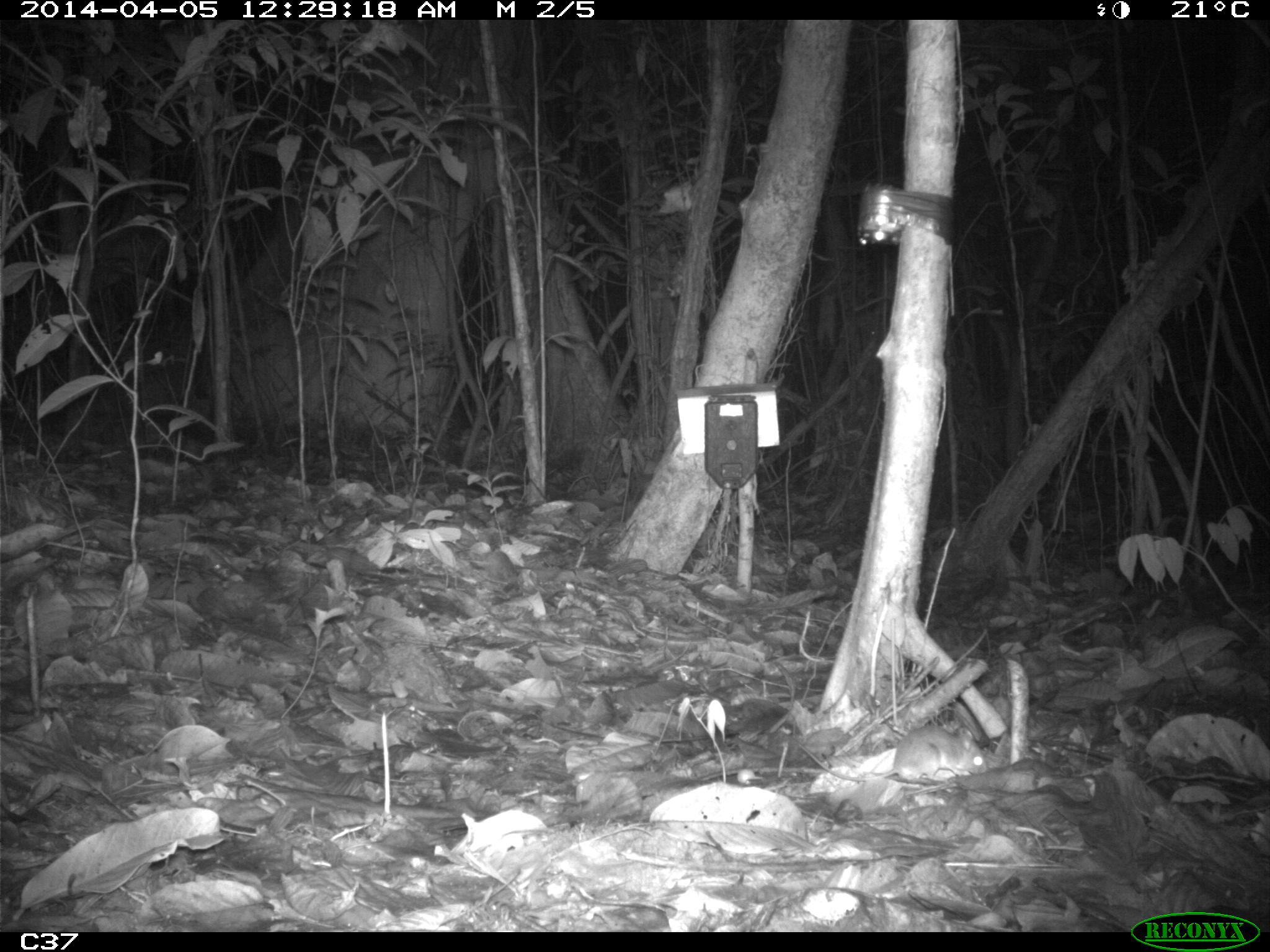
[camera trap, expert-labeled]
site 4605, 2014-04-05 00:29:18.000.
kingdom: Animalia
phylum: Chordata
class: Mammalia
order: Rodentia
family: Muridae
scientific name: Muridae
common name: mice, rats, and gerbils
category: unknown mouse or rat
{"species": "unknown mouse or rat (mice, rats, and gerbils) (Muridae)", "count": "1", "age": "adult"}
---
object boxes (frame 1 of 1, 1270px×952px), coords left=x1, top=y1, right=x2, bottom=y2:
unknown mouse or rat: left=798, top=724, right=988, bottom=782